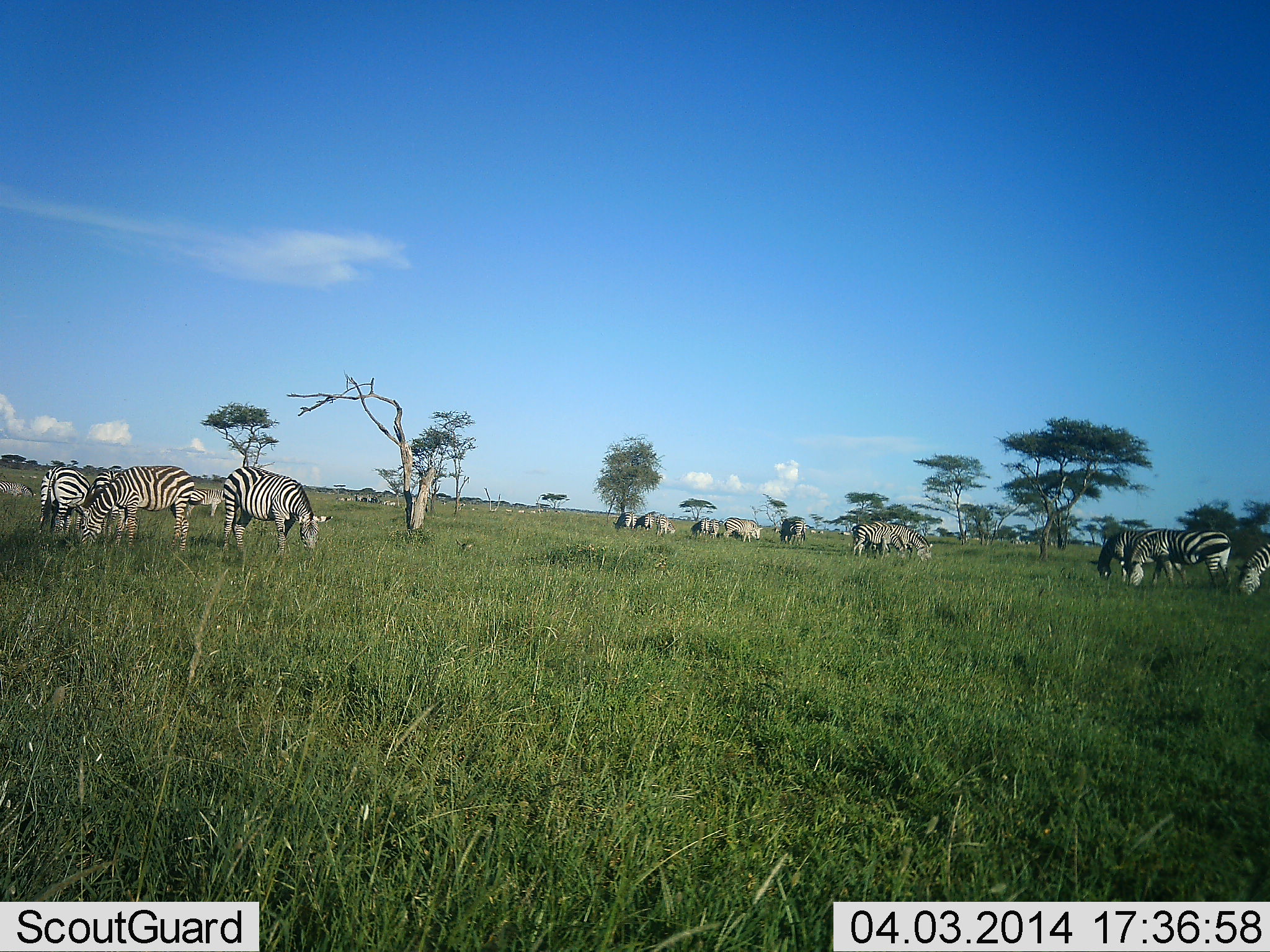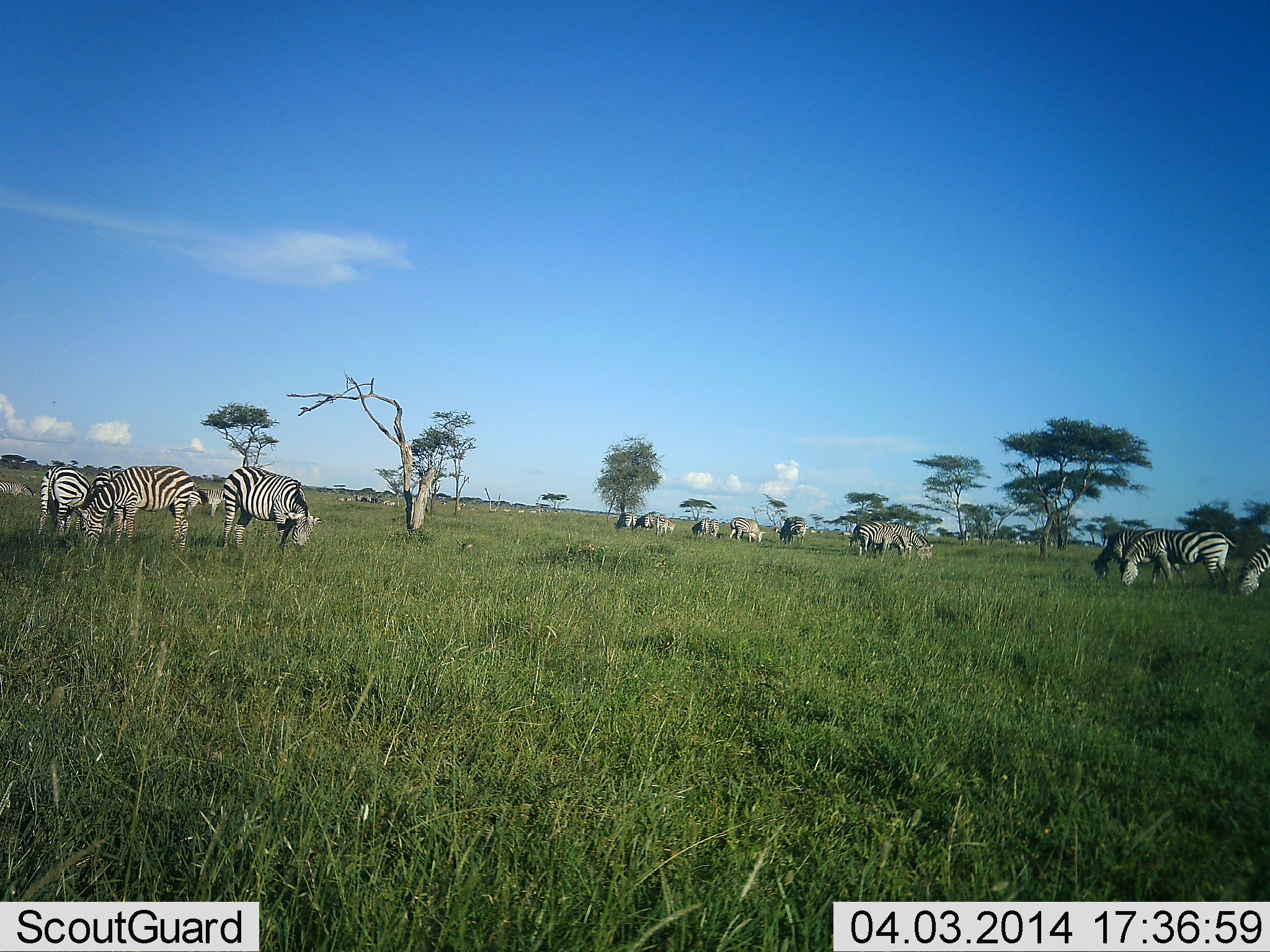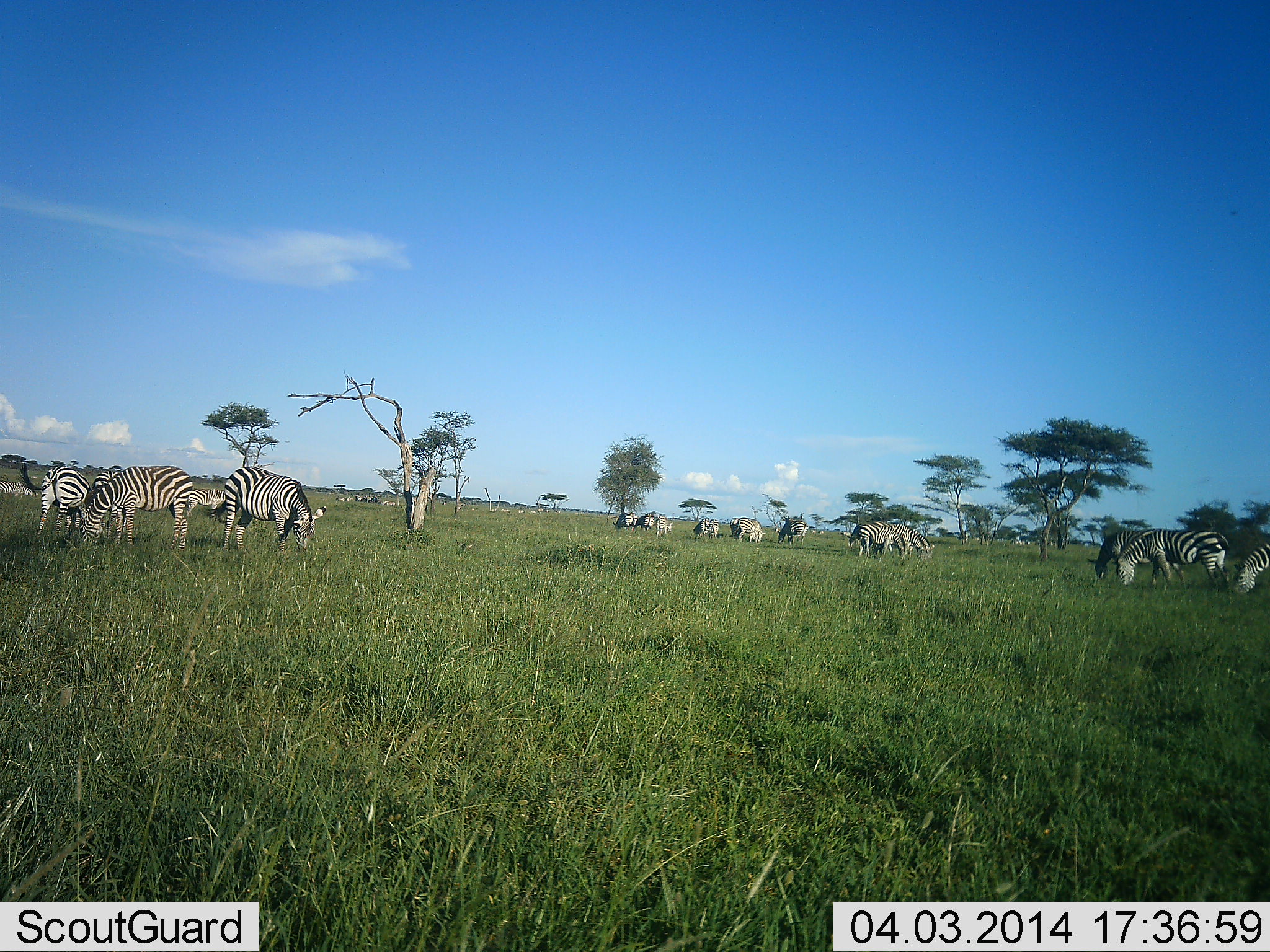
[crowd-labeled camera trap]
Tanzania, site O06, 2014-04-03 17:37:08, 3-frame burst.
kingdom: Animalia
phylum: Chordata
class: Mammalia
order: Perissodactyla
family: Equidae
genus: Equus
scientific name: Equus quagga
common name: plains zebra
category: zebra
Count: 11-50.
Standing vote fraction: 67%.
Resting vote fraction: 8%.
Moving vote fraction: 17%.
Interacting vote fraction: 8%.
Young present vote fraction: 0%.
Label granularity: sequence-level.